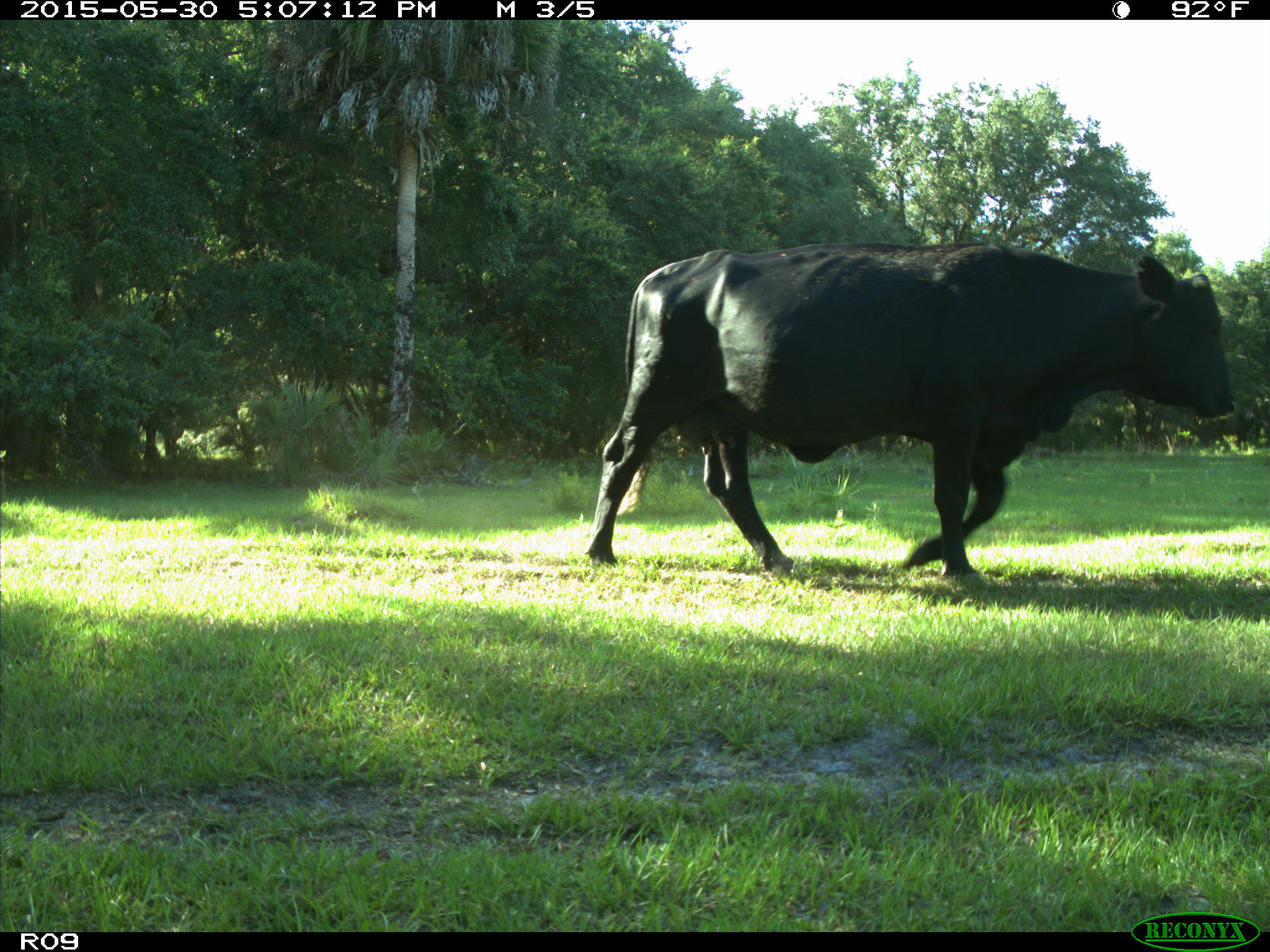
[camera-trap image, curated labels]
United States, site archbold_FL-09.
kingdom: Animalia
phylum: Chordata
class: Mammalia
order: Artiodactyla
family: Bovidae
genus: Bos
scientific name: Bos taurus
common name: domestic cow